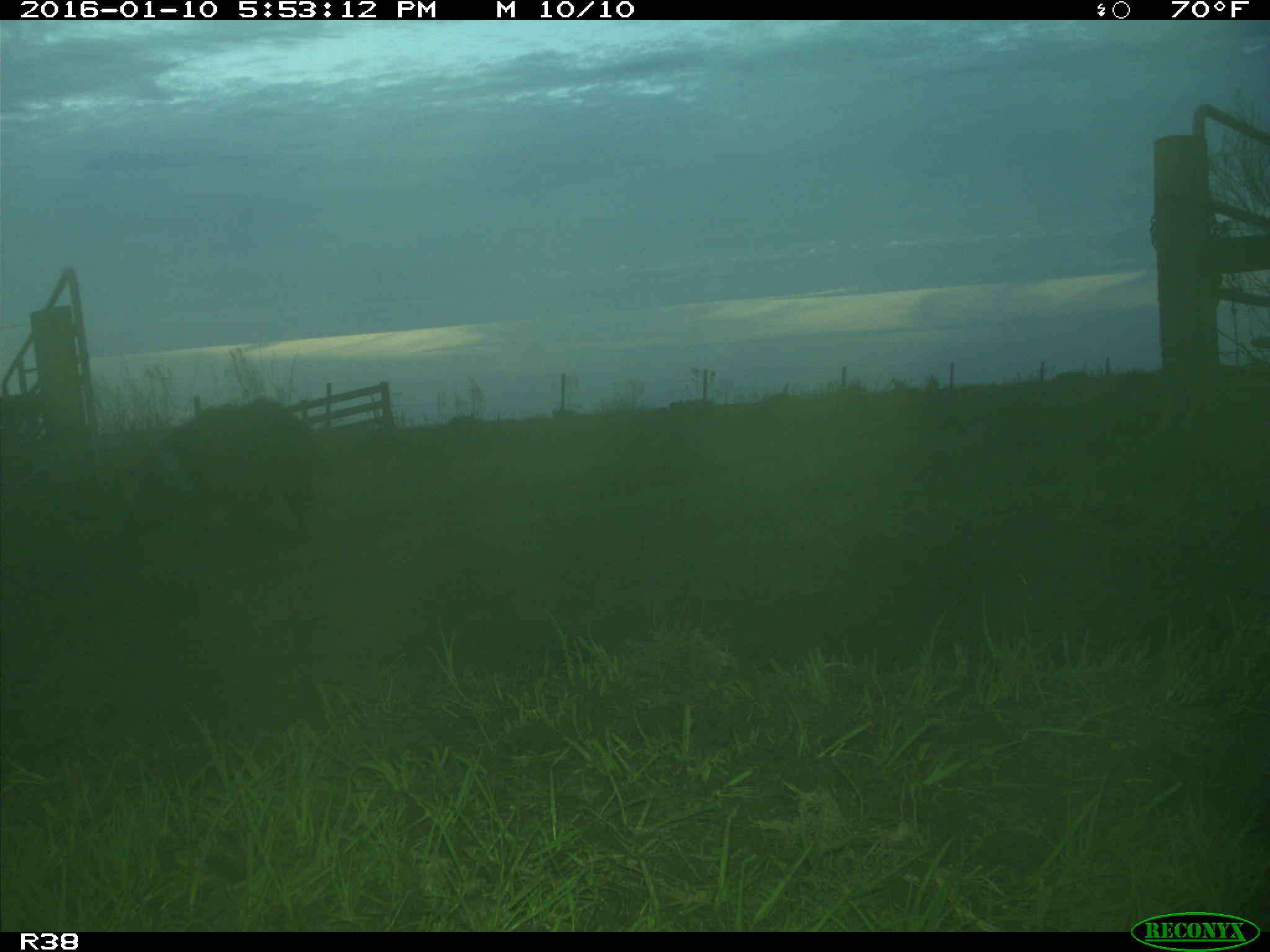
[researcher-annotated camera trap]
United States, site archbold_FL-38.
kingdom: Animalia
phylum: Chordata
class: Mammalia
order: Artiodactyla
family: Suidae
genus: Sus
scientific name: Sus scrofa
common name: wild boar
Sus scrofa (wild boar).